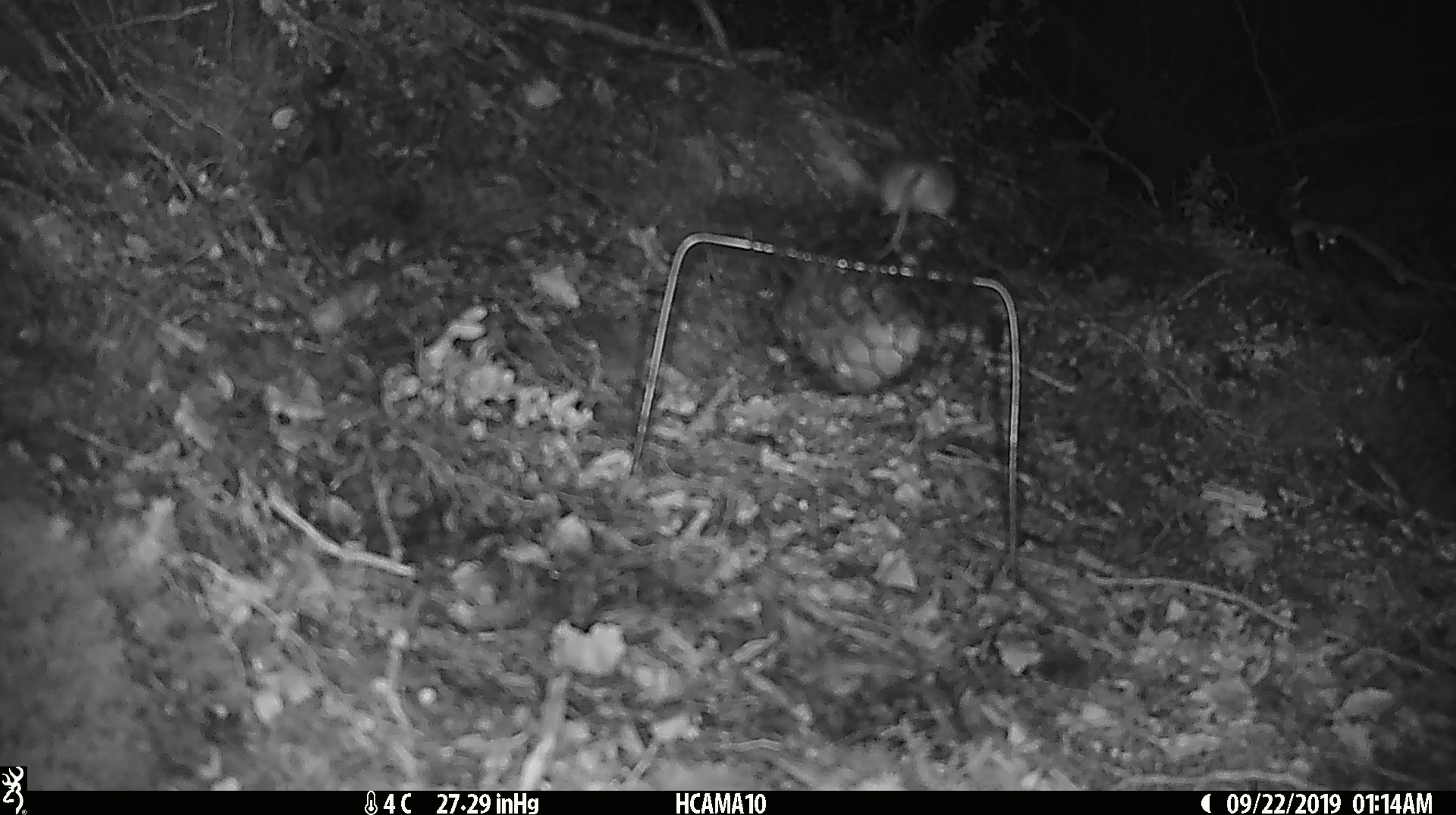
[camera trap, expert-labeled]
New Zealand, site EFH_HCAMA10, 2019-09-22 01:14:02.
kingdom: Animalia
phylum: Chordata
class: Mammalia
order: Rodentia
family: Muridae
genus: Mus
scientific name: Mus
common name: mouse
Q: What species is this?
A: Mouse (Mus).